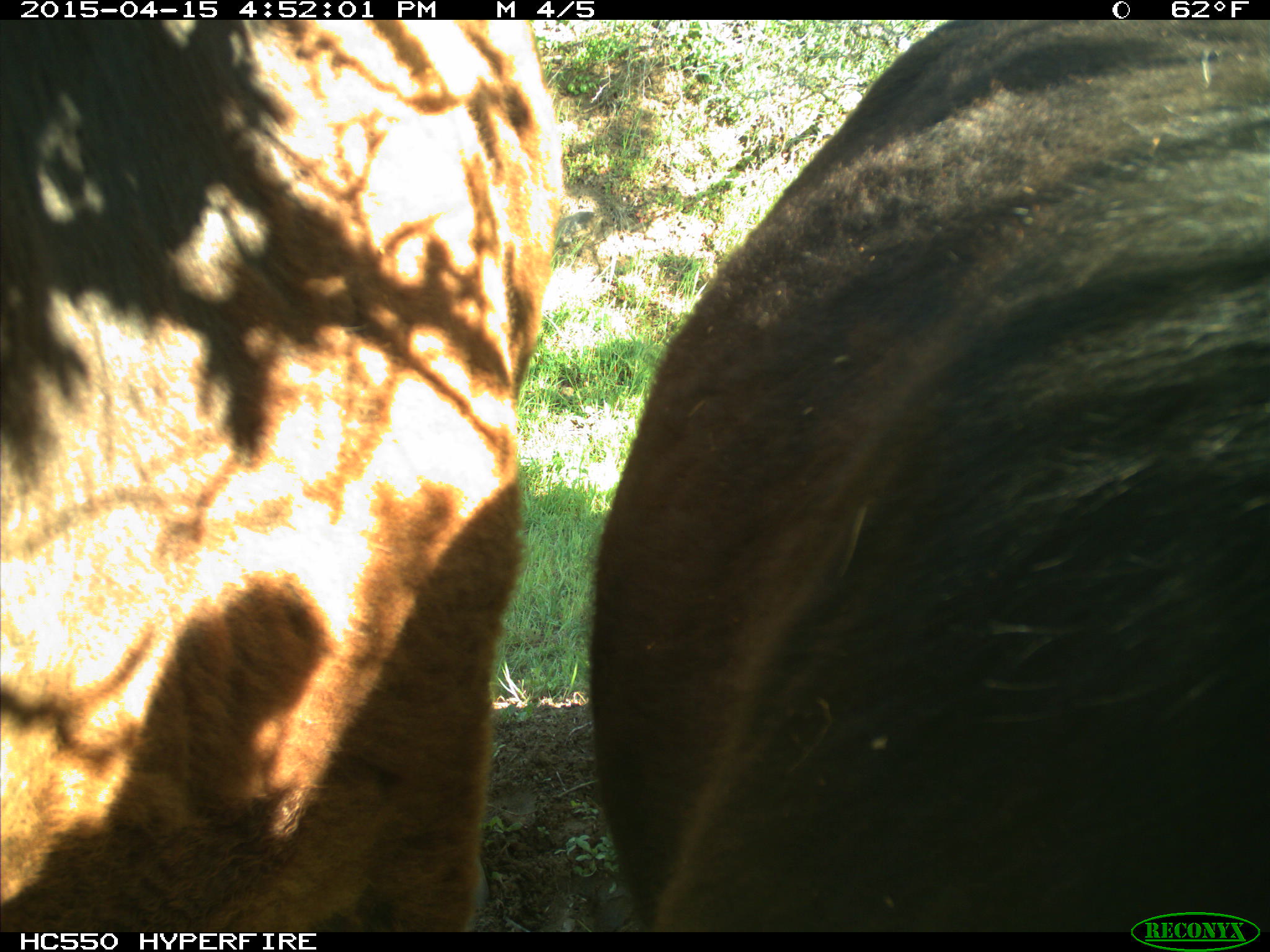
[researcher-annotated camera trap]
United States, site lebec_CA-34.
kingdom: Animalia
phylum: Chordata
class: Mammalia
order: Artiodactyla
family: Bovidae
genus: Bos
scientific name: Bos taurus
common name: domestic cow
Bos taurus (domestic cow).